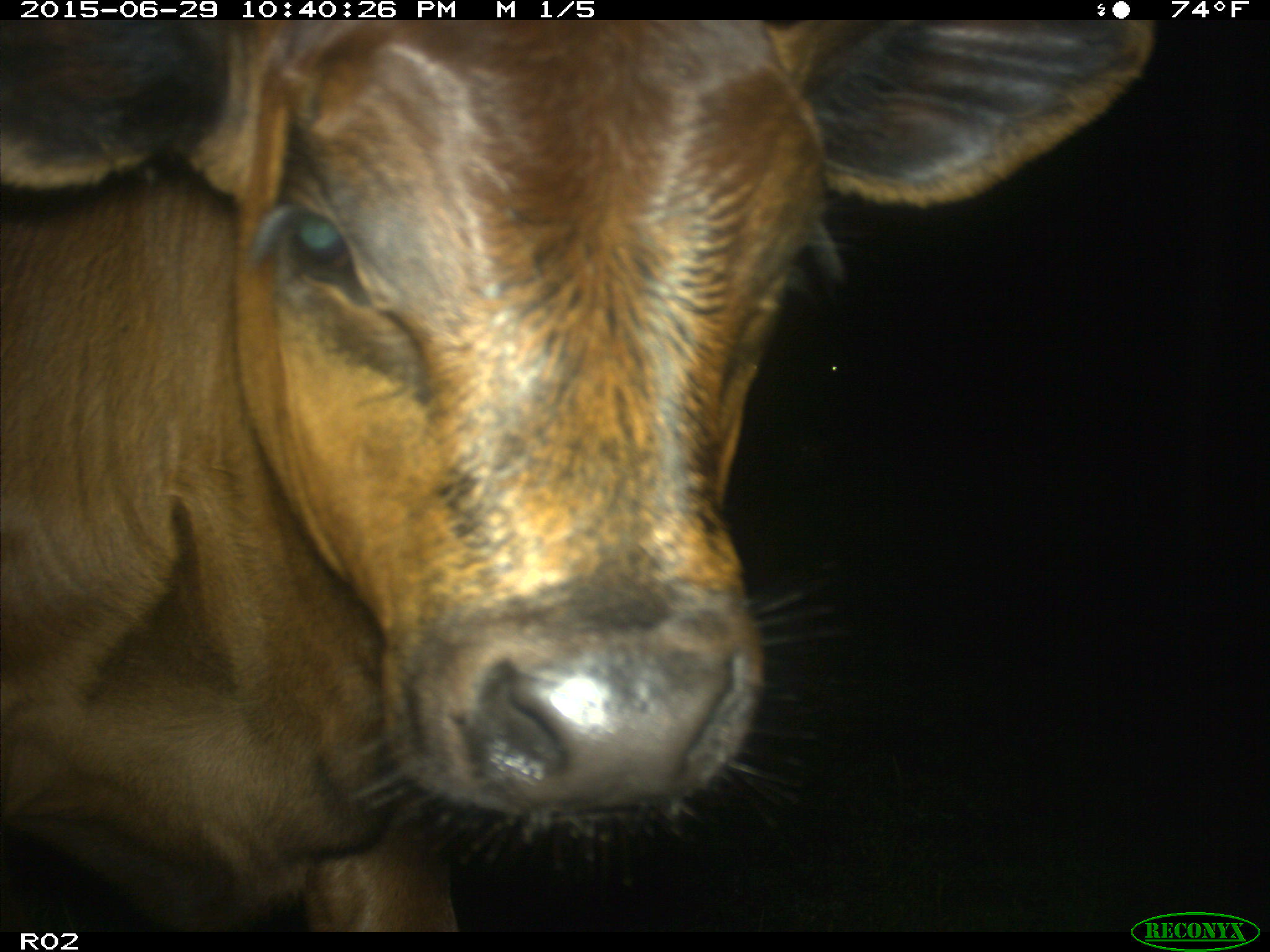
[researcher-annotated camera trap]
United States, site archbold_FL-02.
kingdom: Animalia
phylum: Chordata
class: Mammalia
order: Artiodactyla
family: Bovidae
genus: Bos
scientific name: Bos taurus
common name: domestic cow